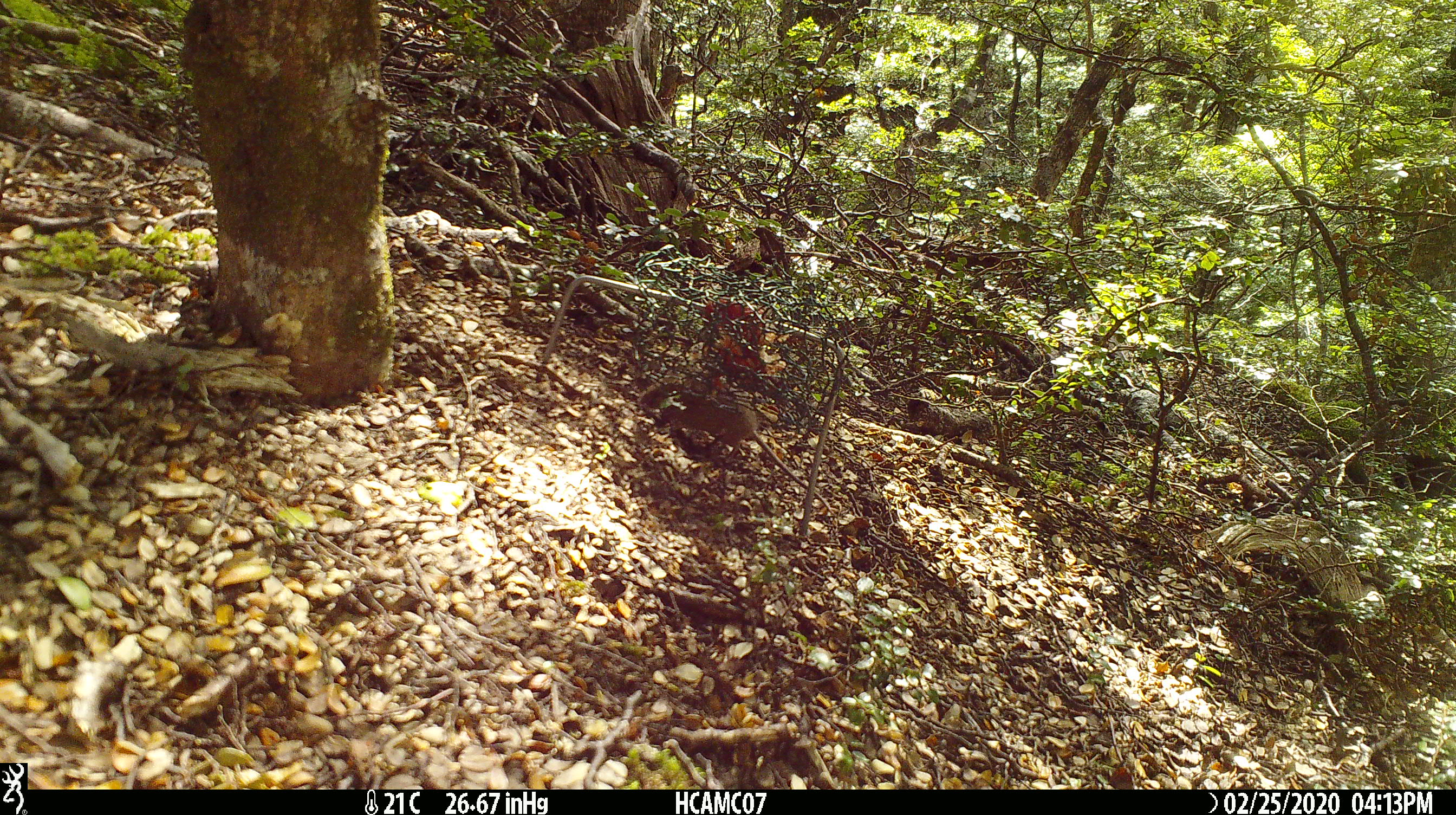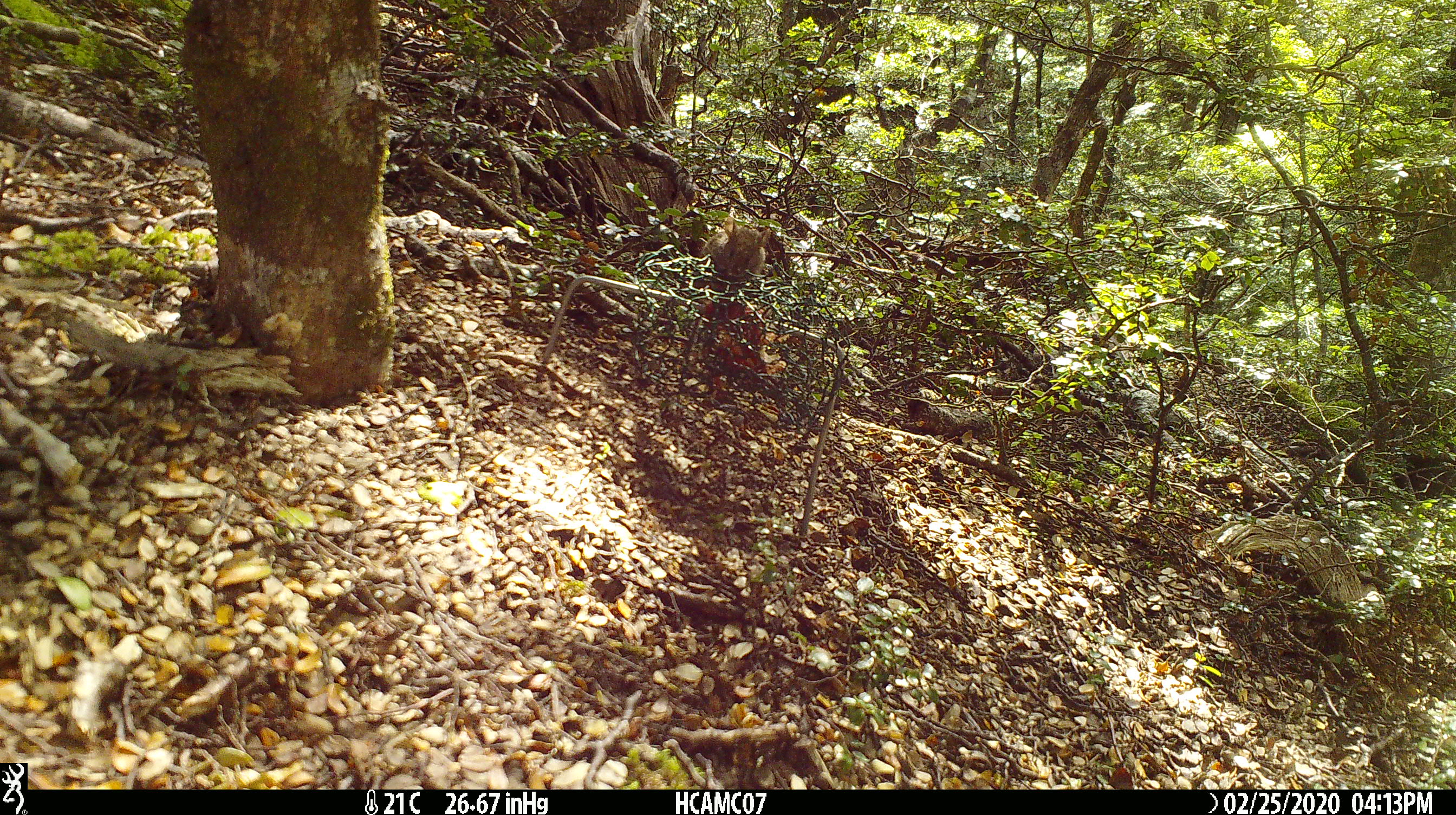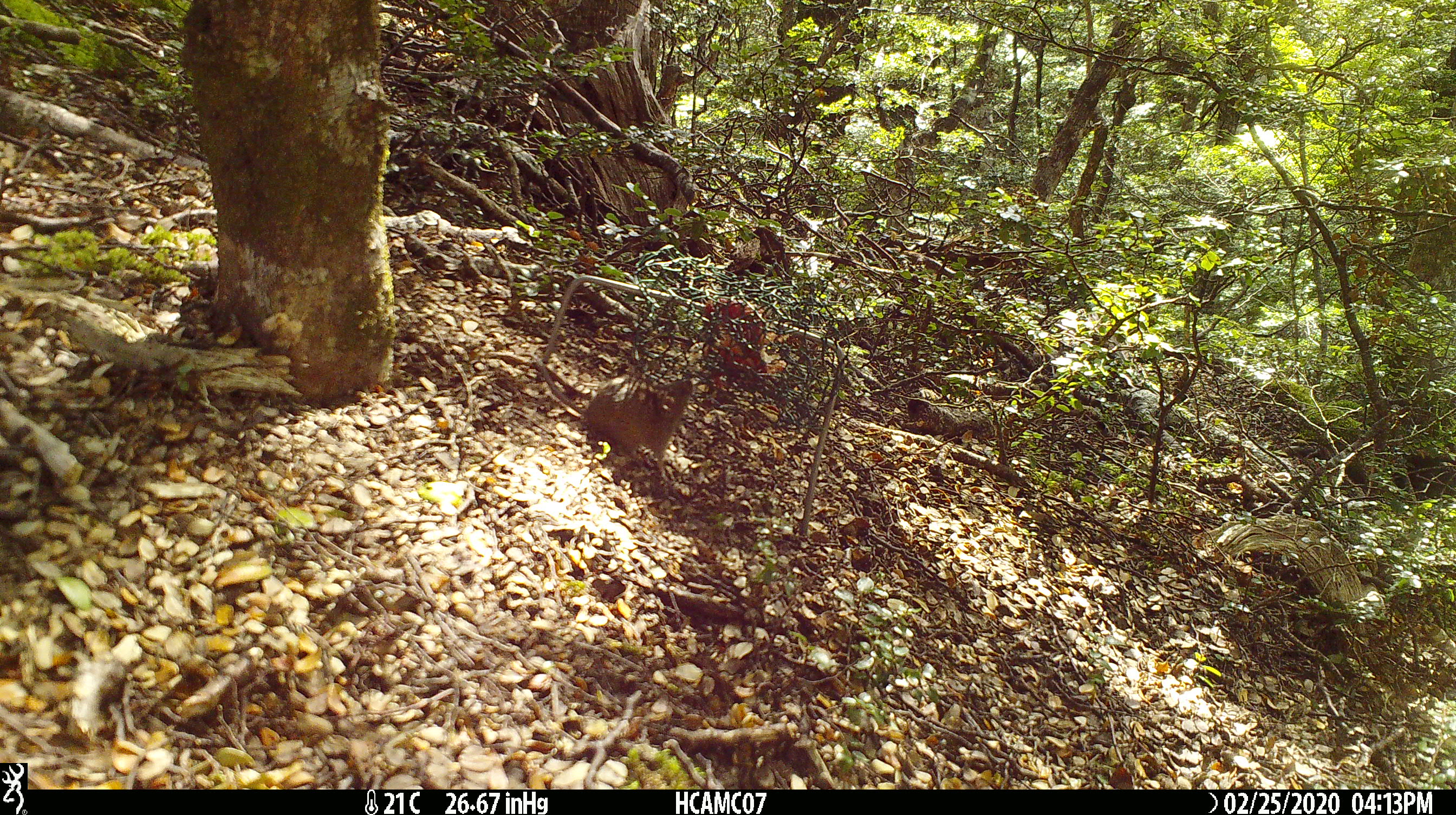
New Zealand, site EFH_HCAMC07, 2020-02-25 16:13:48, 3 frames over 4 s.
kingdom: Animalia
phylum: Chordata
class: Mammalia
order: Rodentia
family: Muridae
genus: Mus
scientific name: Mus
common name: mouse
Mouse (Mus).